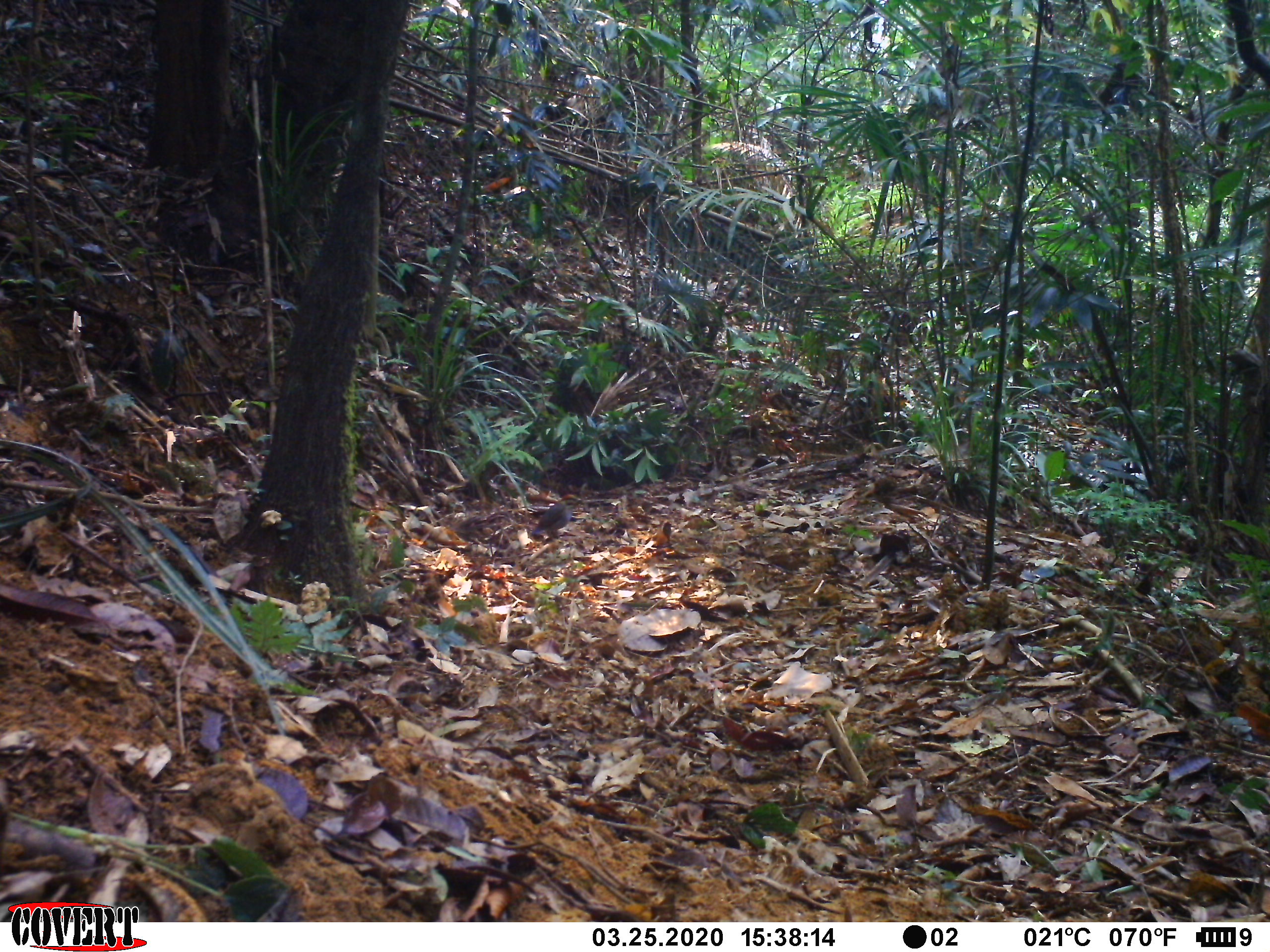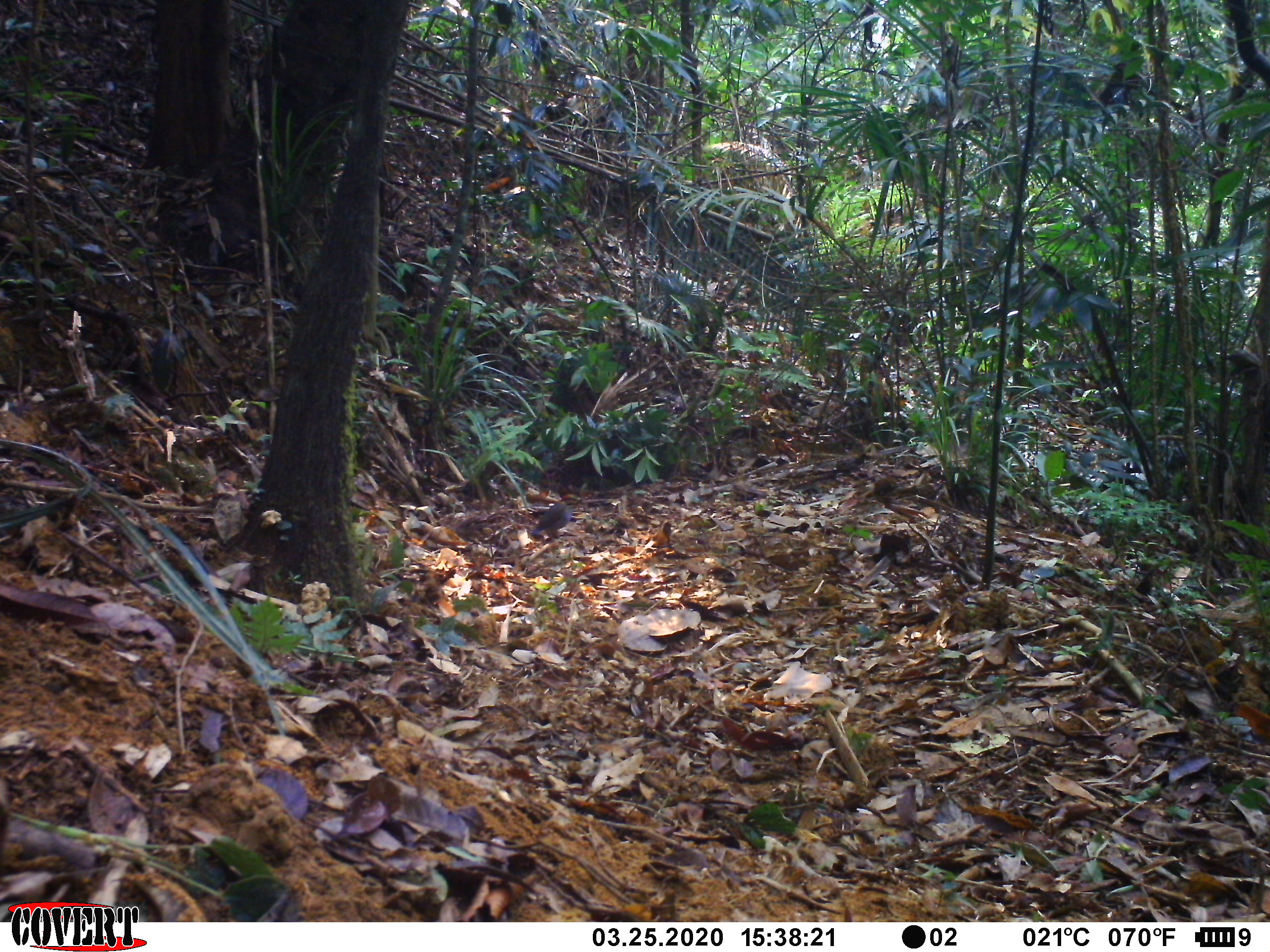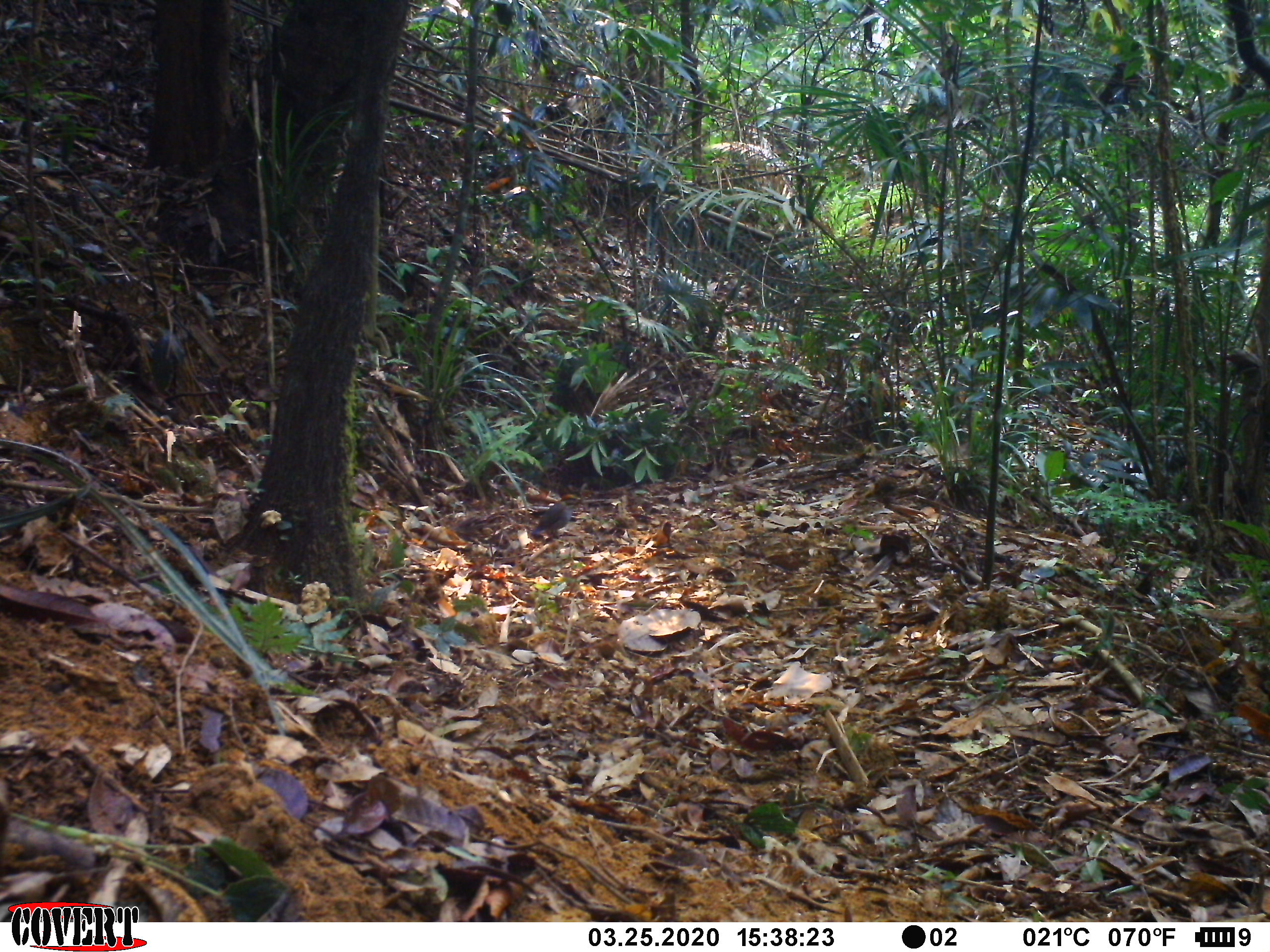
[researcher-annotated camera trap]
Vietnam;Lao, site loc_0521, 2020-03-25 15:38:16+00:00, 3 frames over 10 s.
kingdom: Animalia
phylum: Chordata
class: Aves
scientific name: Aves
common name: bird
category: unidentified bird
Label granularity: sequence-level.